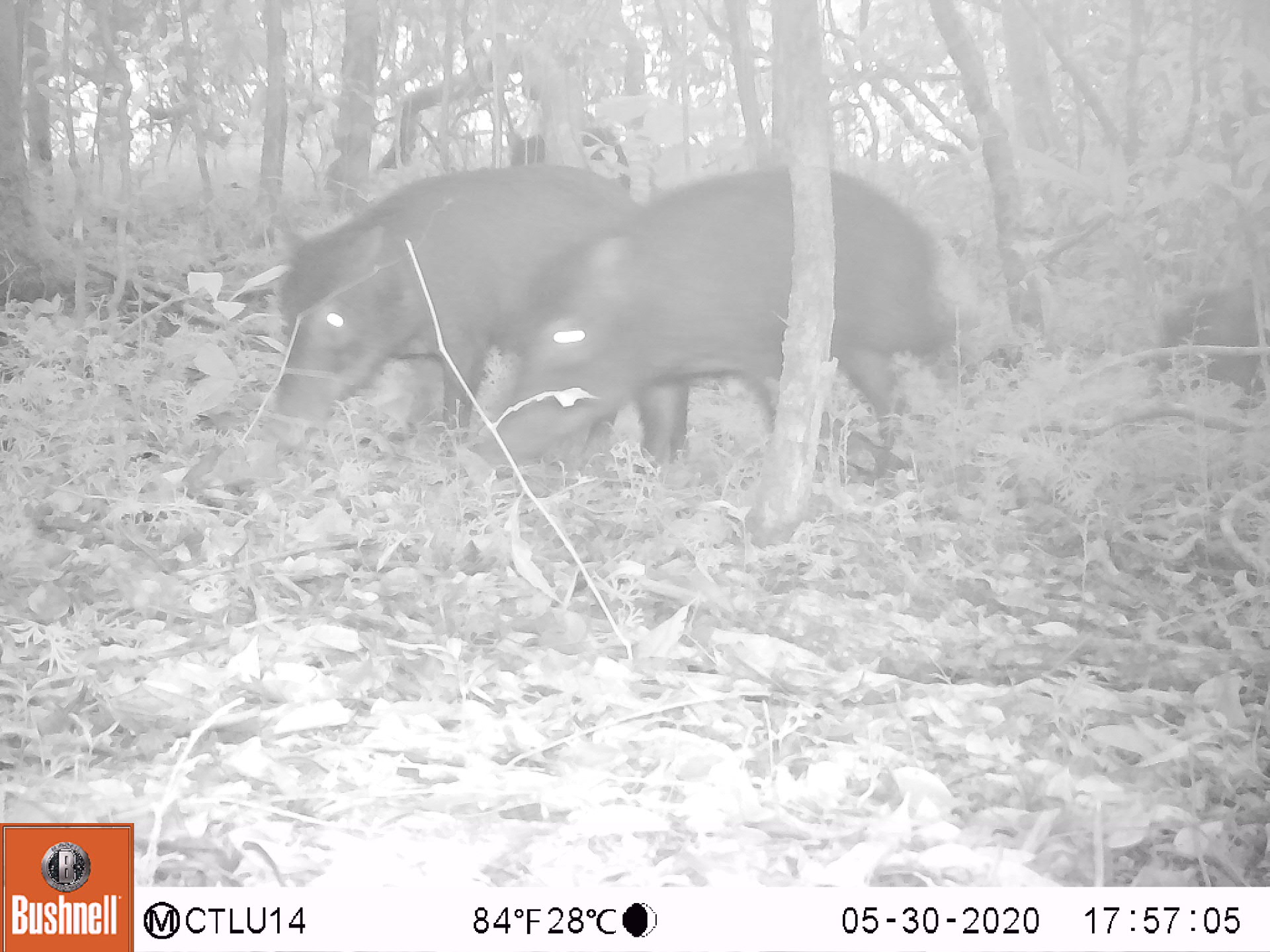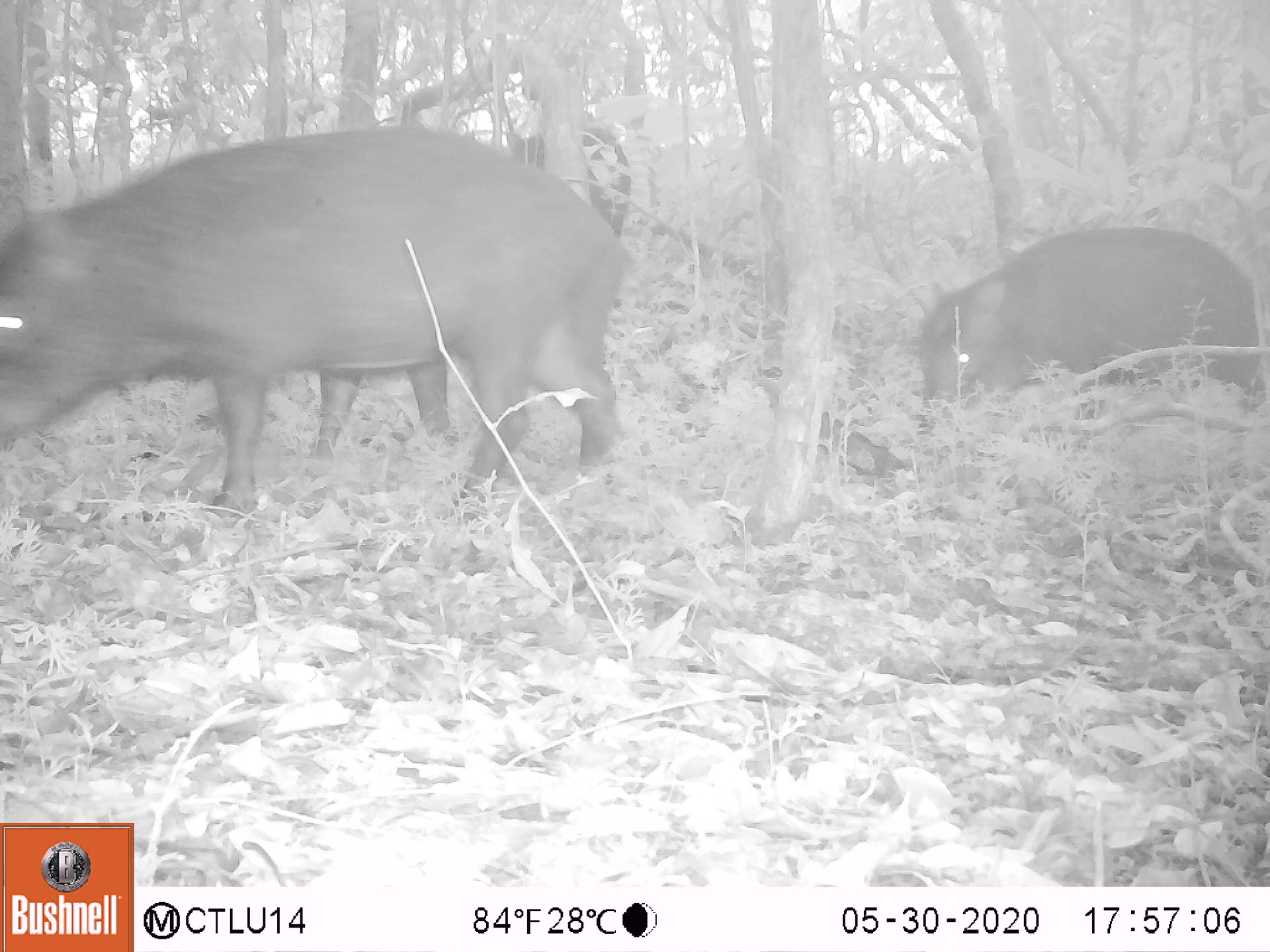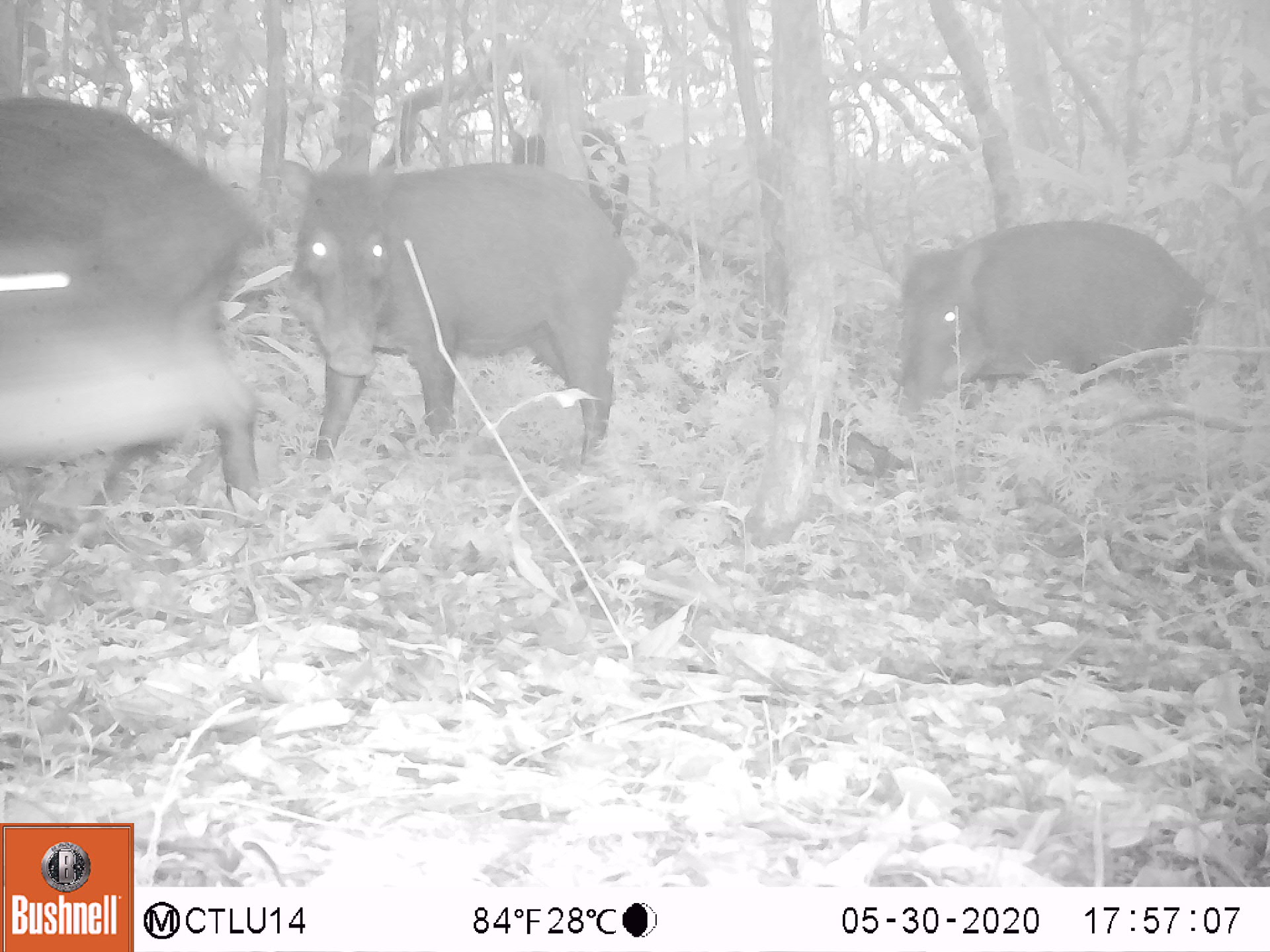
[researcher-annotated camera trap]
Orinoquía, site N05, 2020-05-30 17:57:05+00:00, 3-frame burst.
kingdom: Animalia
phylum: Chordata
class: Mammalia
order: Artiodactyla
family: Tayassuidae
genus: Tayassu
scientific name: Tayassu pecari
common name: white-lipped peccary